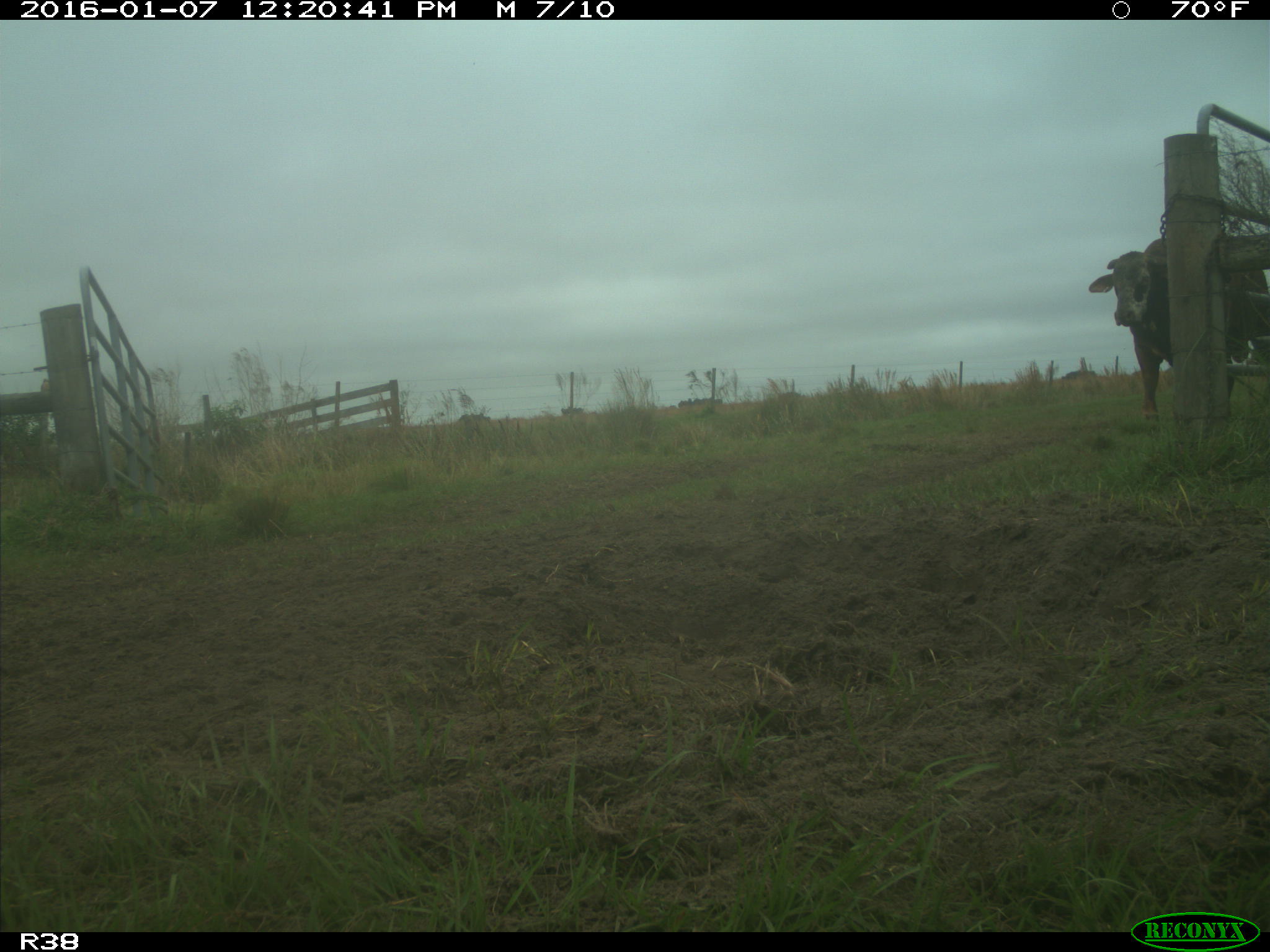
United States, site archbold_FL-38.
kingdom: Animalia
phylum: Chordata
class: Mammalia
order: Artiodactyla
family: Bovidae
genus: Bos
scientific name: Bos taurus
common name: domestic cow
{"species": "Bos taurus (domestic cow)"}